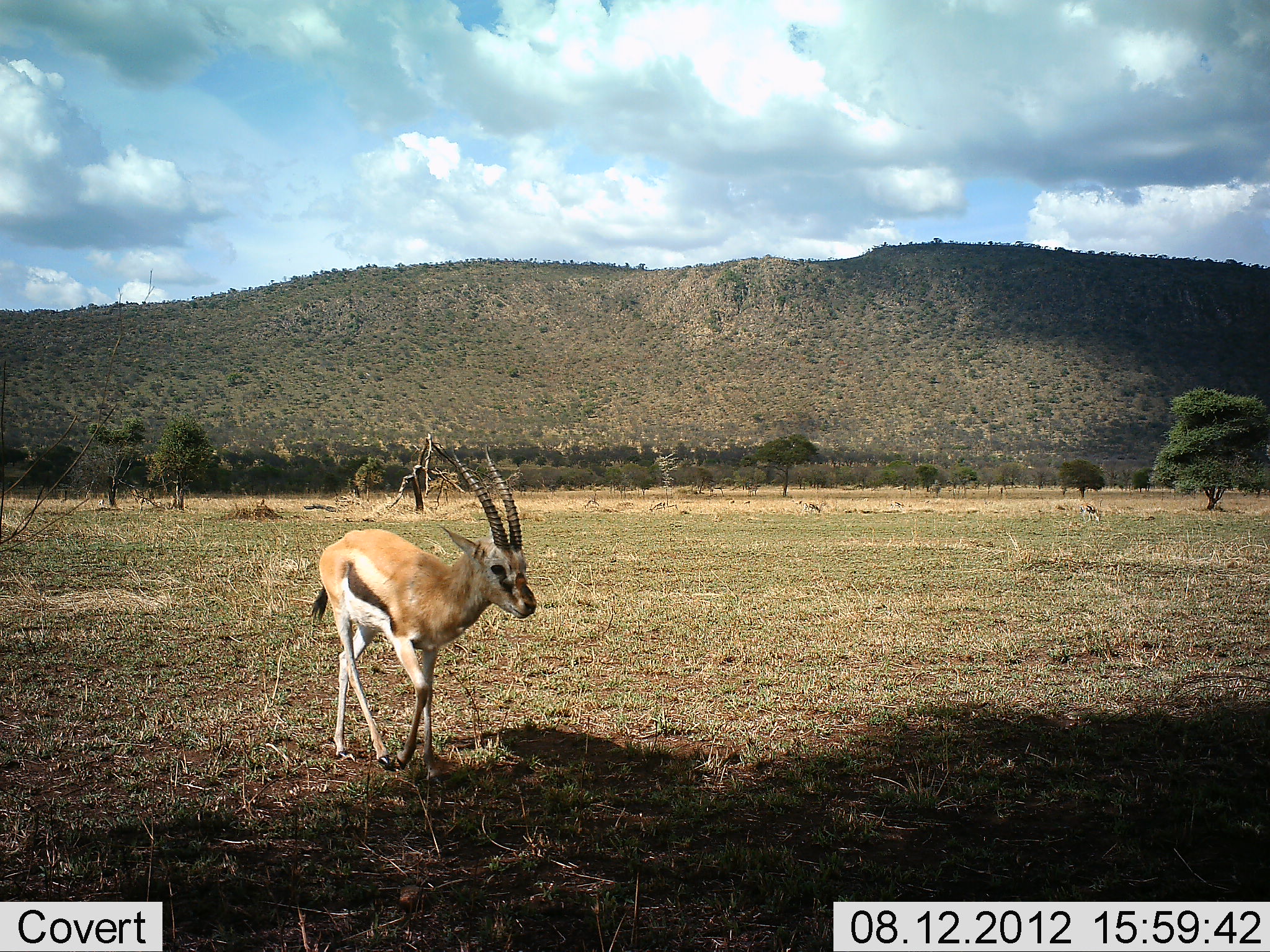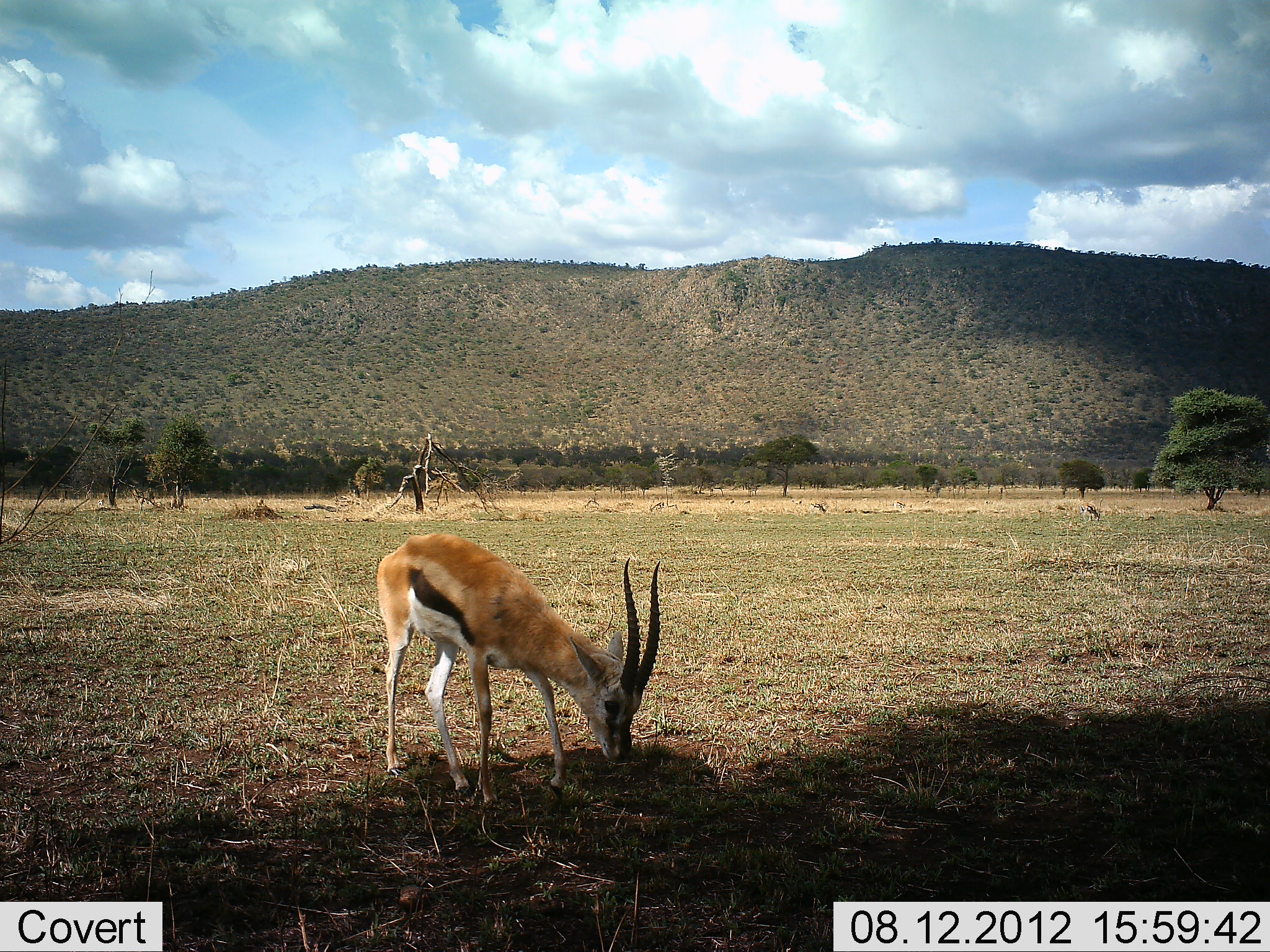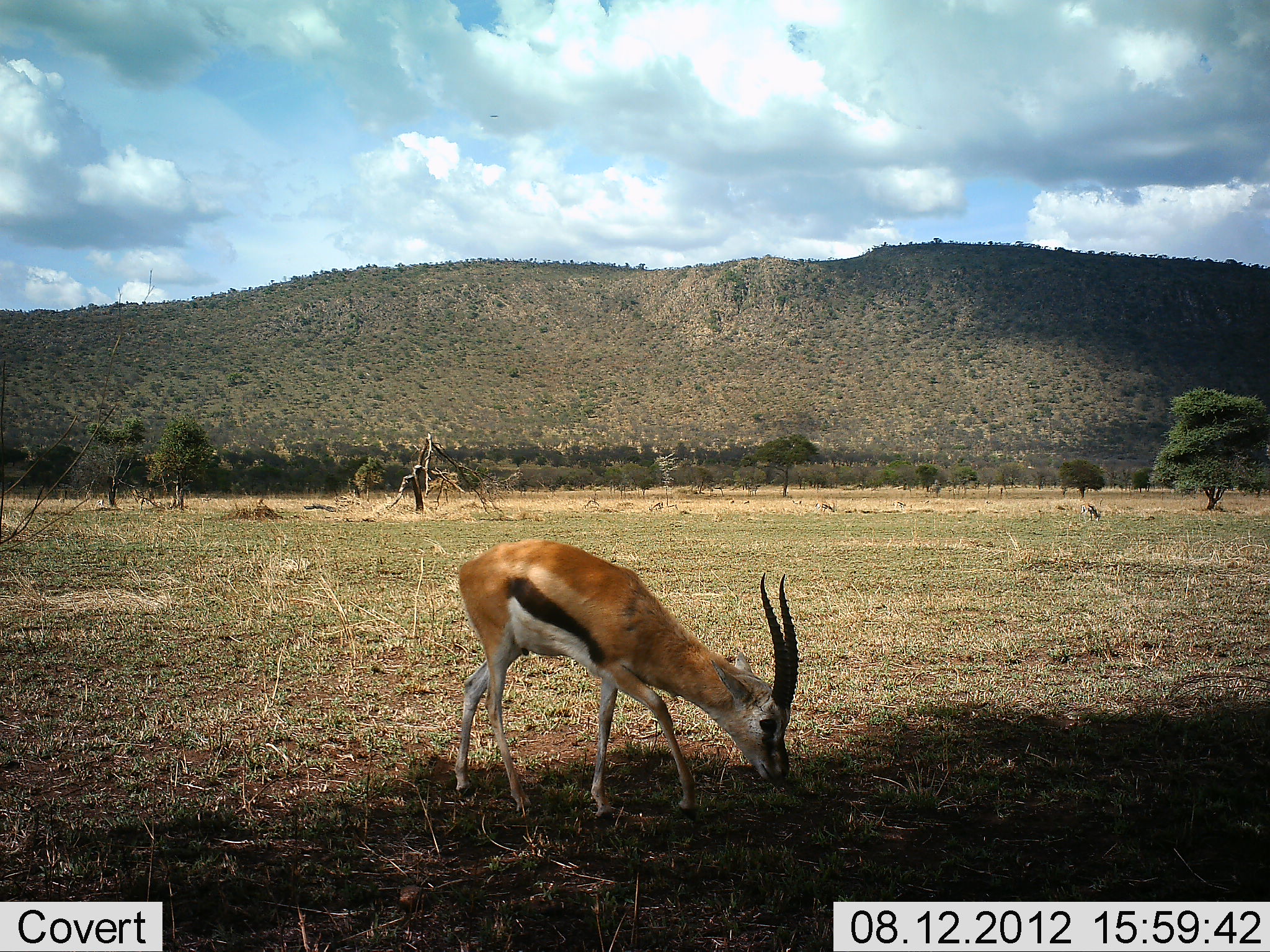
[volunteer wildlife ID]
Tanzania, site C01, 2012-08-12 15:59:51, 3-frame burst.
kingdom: Animalia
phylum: Chordata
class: Mammalia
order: Artiodactyla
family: Bovidae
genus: Eudorcas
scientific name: Eudorcas thomsonii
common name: thomson's gazelle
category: gazellethomsons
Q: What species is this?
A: Gazellethomsons (thomson's gazelle) (Eudorcas thomsonii).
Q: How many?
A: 1.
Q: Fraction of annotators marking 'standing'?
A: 20%.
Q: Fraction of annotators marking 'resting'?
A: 0%.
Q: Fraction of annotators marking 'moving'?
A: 40%.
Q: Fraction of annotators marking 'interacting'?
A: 0%.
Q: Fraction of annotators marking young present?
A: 0%.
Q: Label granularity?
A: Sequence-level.